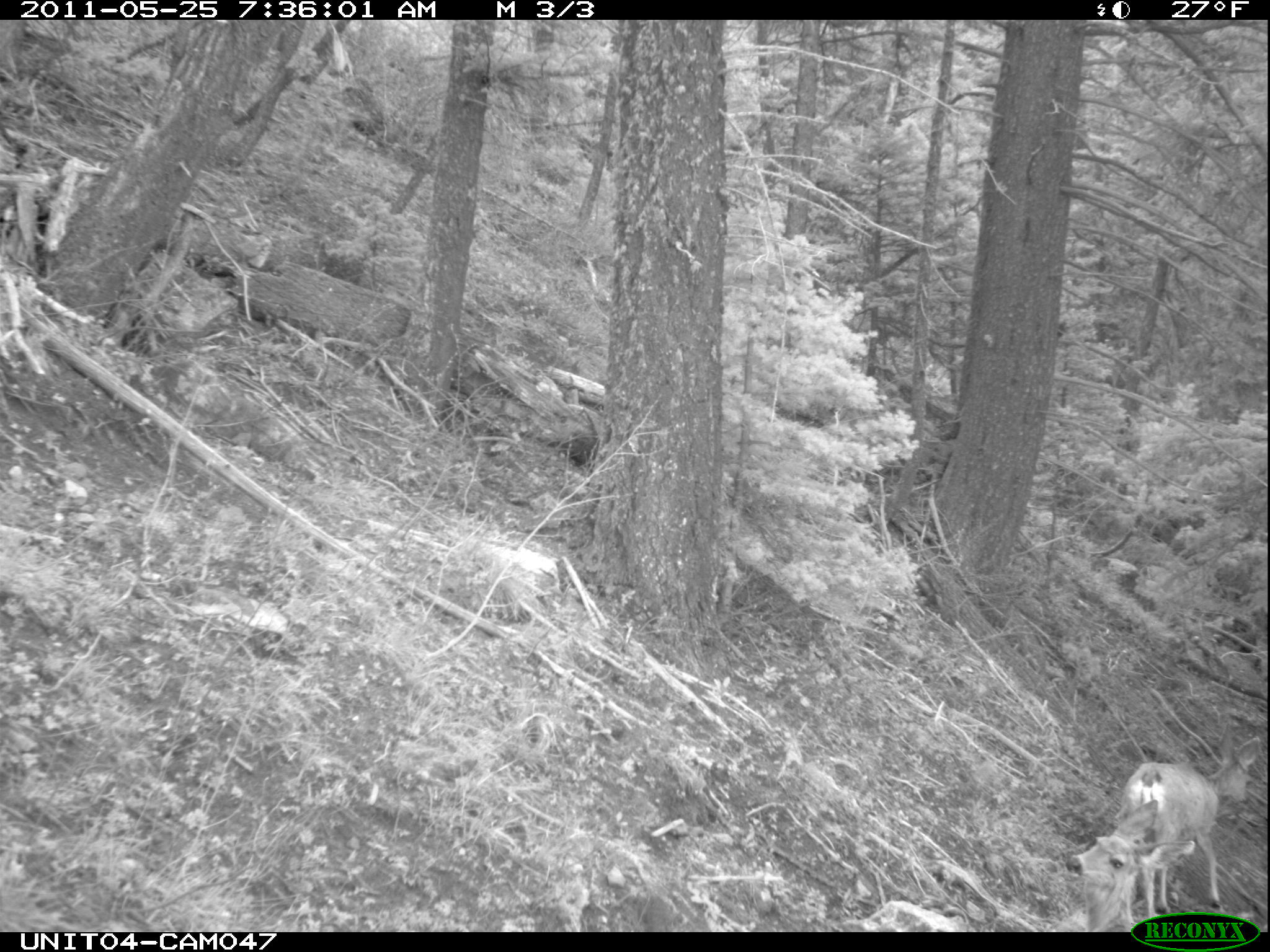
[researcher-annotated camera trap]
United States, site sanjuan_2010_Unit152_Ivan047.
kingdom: Animalia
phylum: Chordata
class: Mammalia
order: Artiodactyla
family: Cervidae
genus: Odocoileus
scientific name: Odocoileus hemionus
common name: mule deer